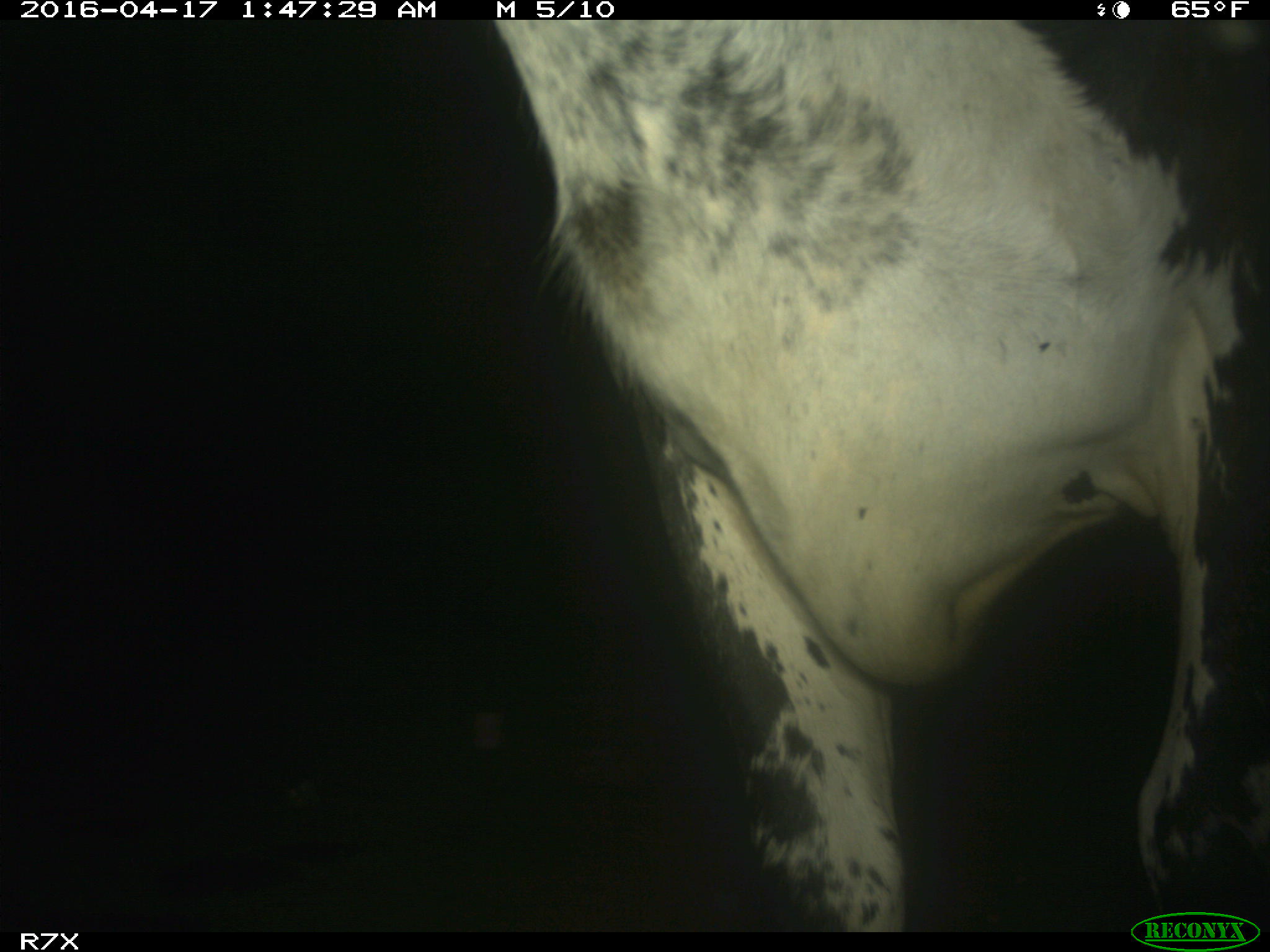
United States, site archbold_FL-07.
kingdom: Animalia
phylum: Chordata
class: Mammalia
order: Artiodactyla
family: Bovidae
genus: Bos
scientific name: Bos taurus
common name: domestic cow